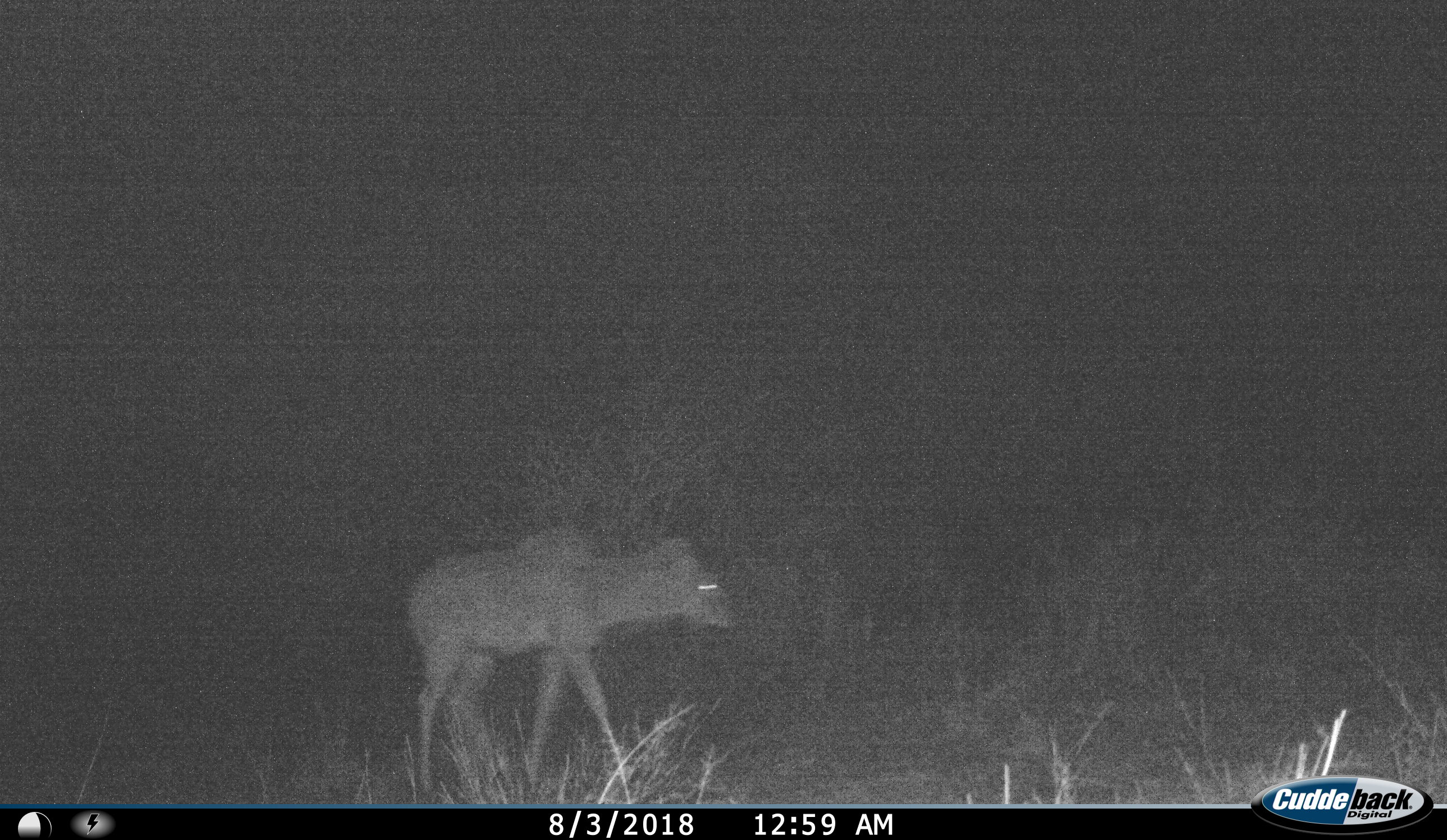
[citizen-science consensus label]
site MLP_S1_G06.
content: unidentified animal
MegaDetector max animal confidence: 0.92